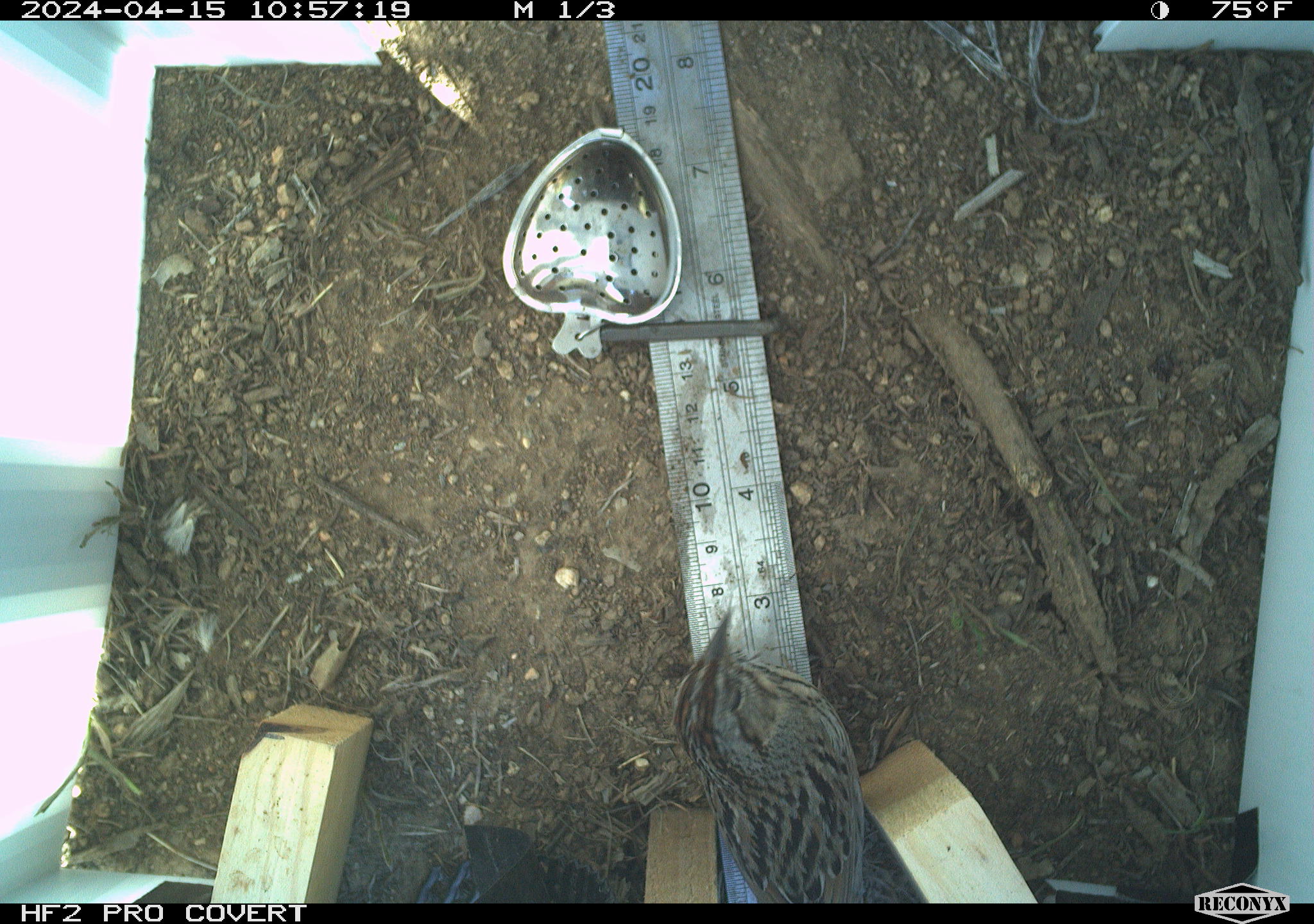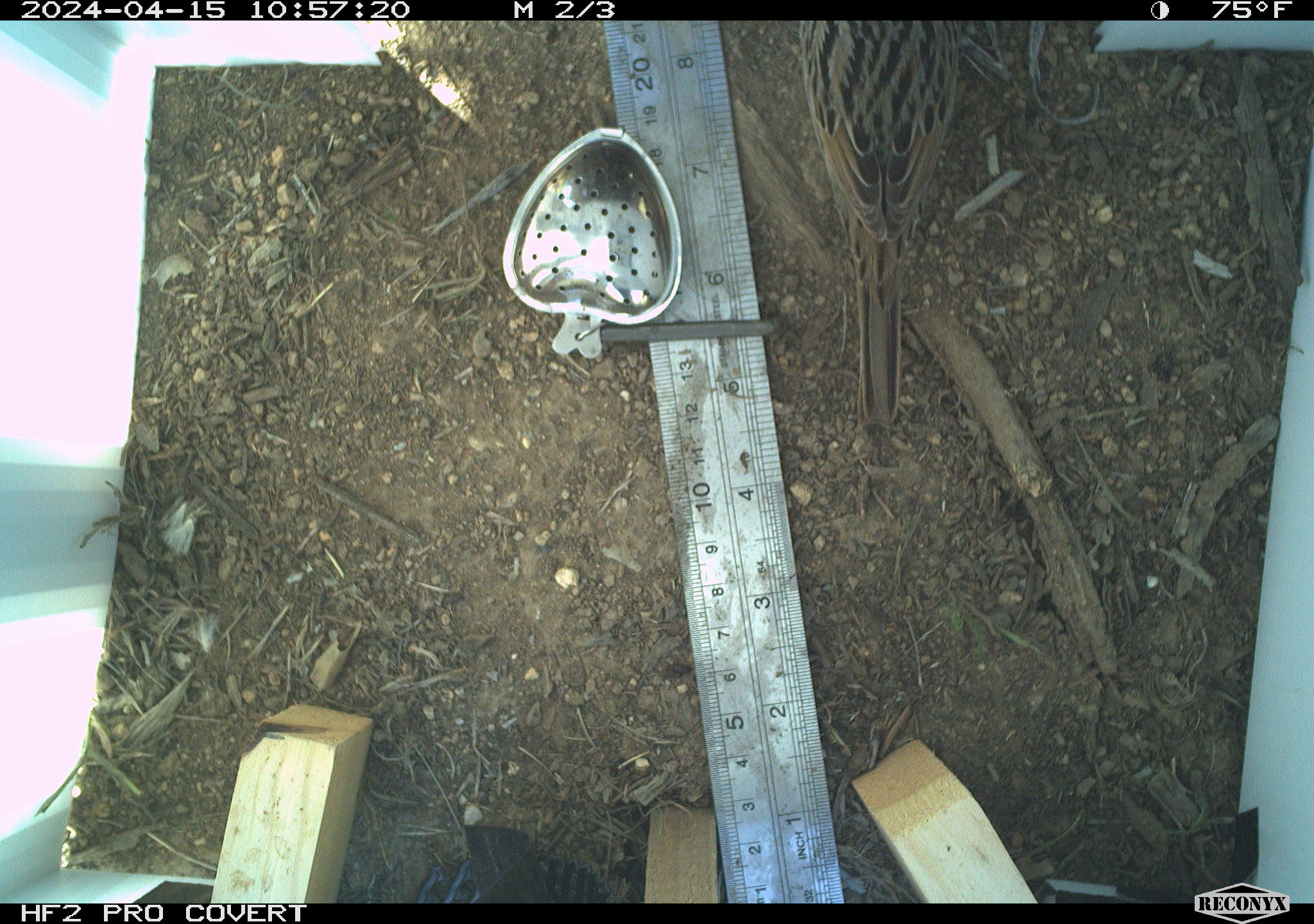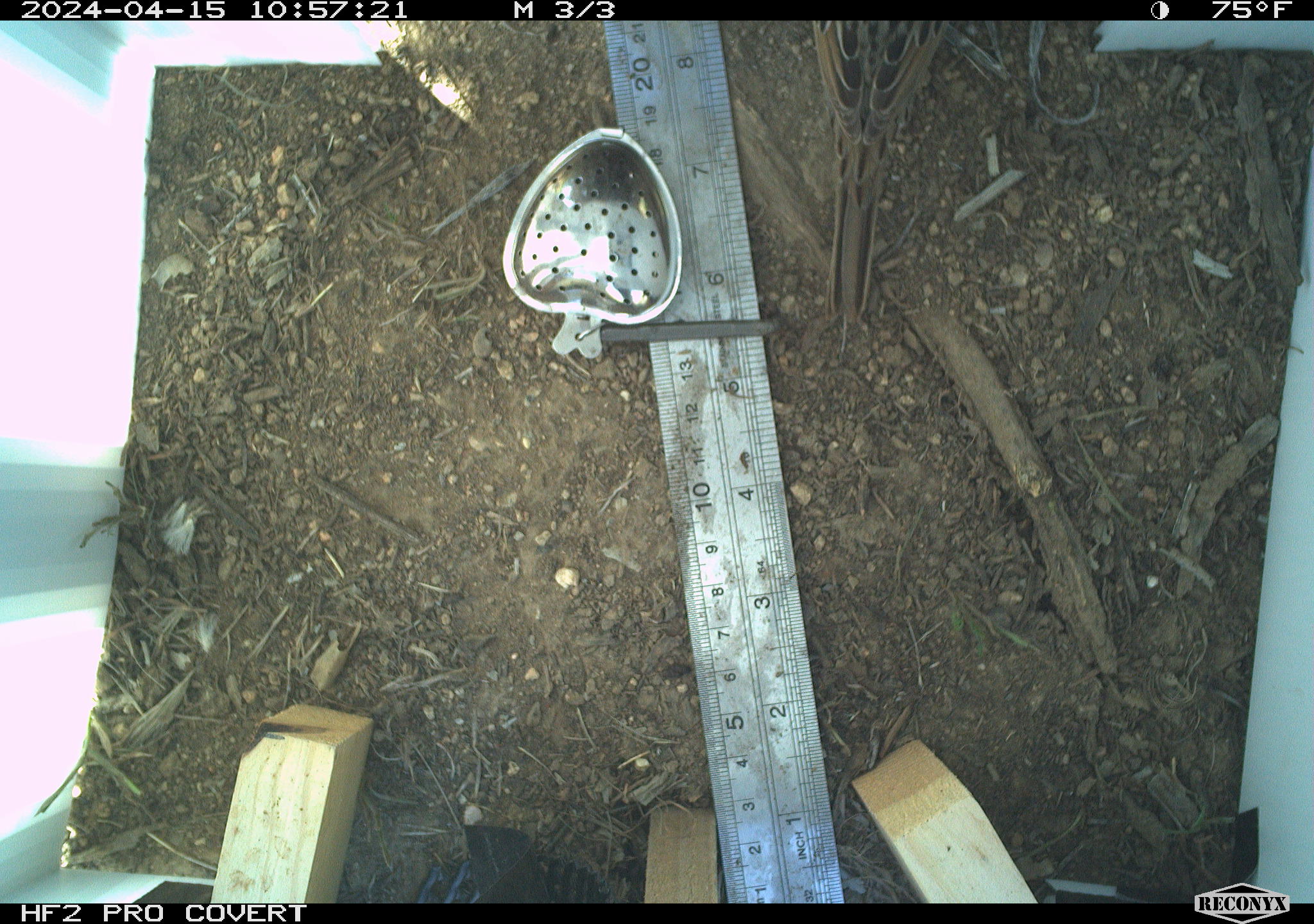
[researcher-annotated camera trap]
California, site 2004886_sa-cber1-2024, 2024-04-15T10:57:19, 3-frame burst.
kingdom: Animalia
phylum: Chordata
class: Aves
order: Passeriformes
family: Passerellidae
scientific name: Passerellidae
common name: new world sparrows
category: passerellidae family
Passerellidae family (new world sparrows) (Passerellidae).